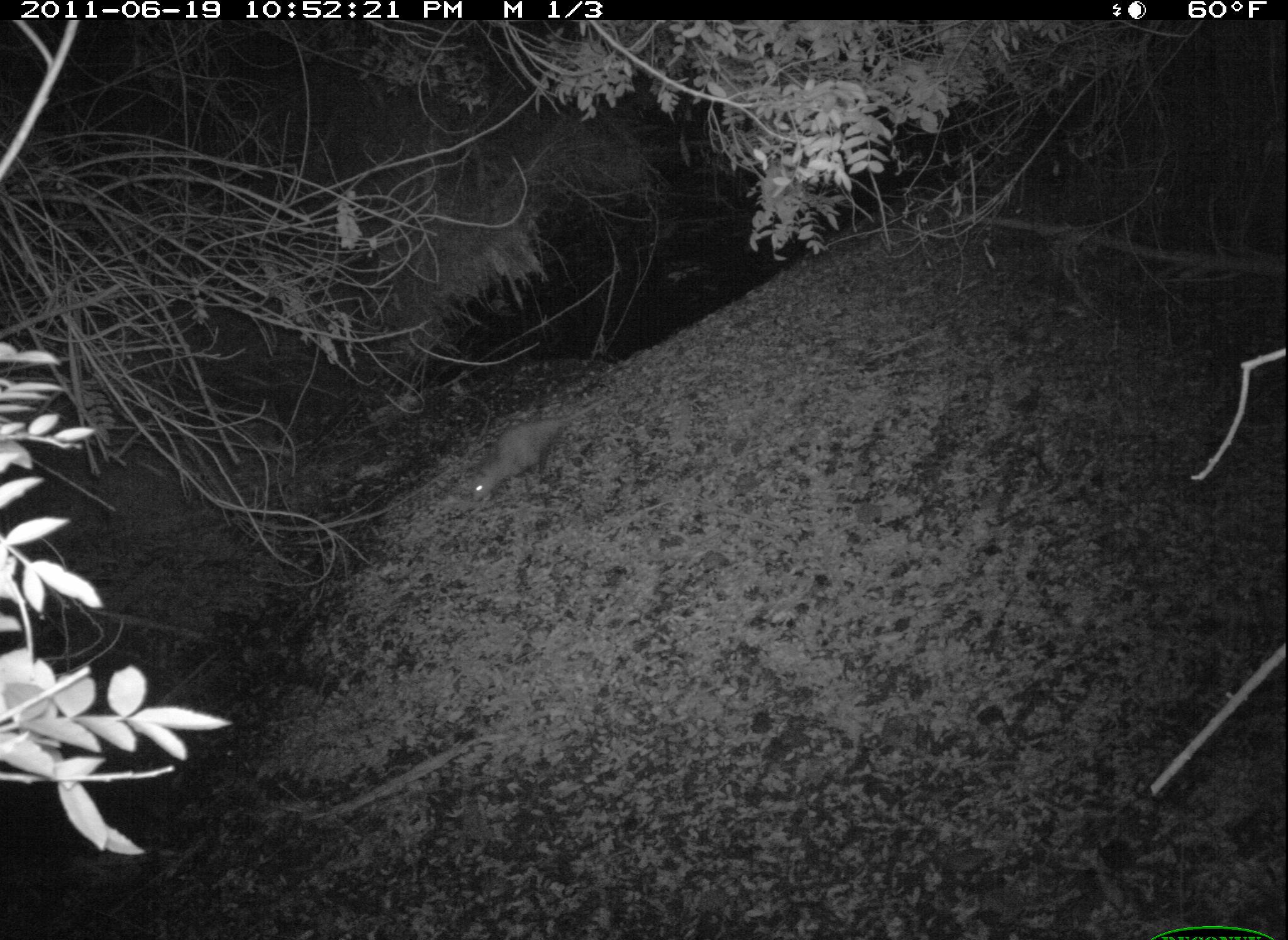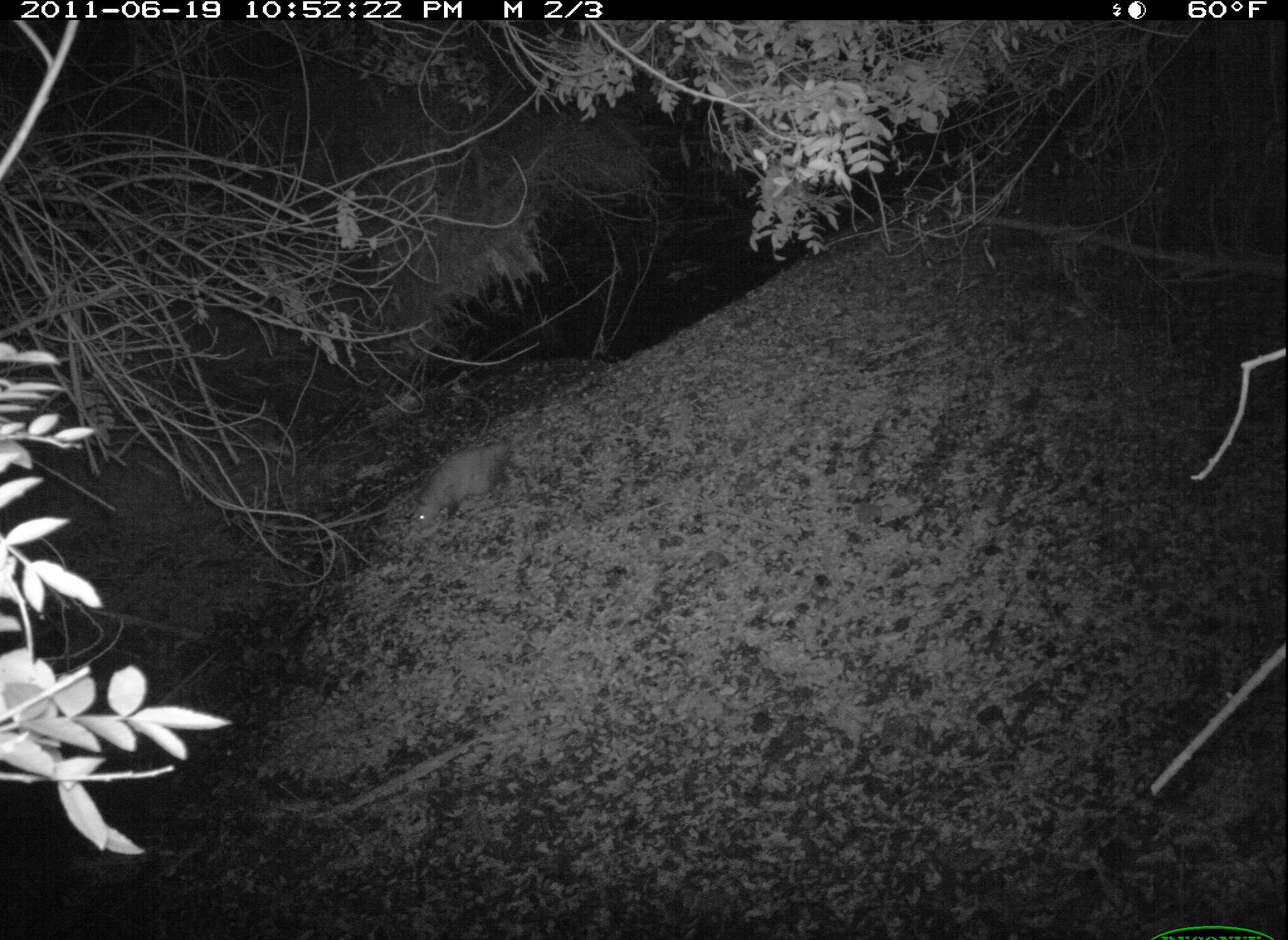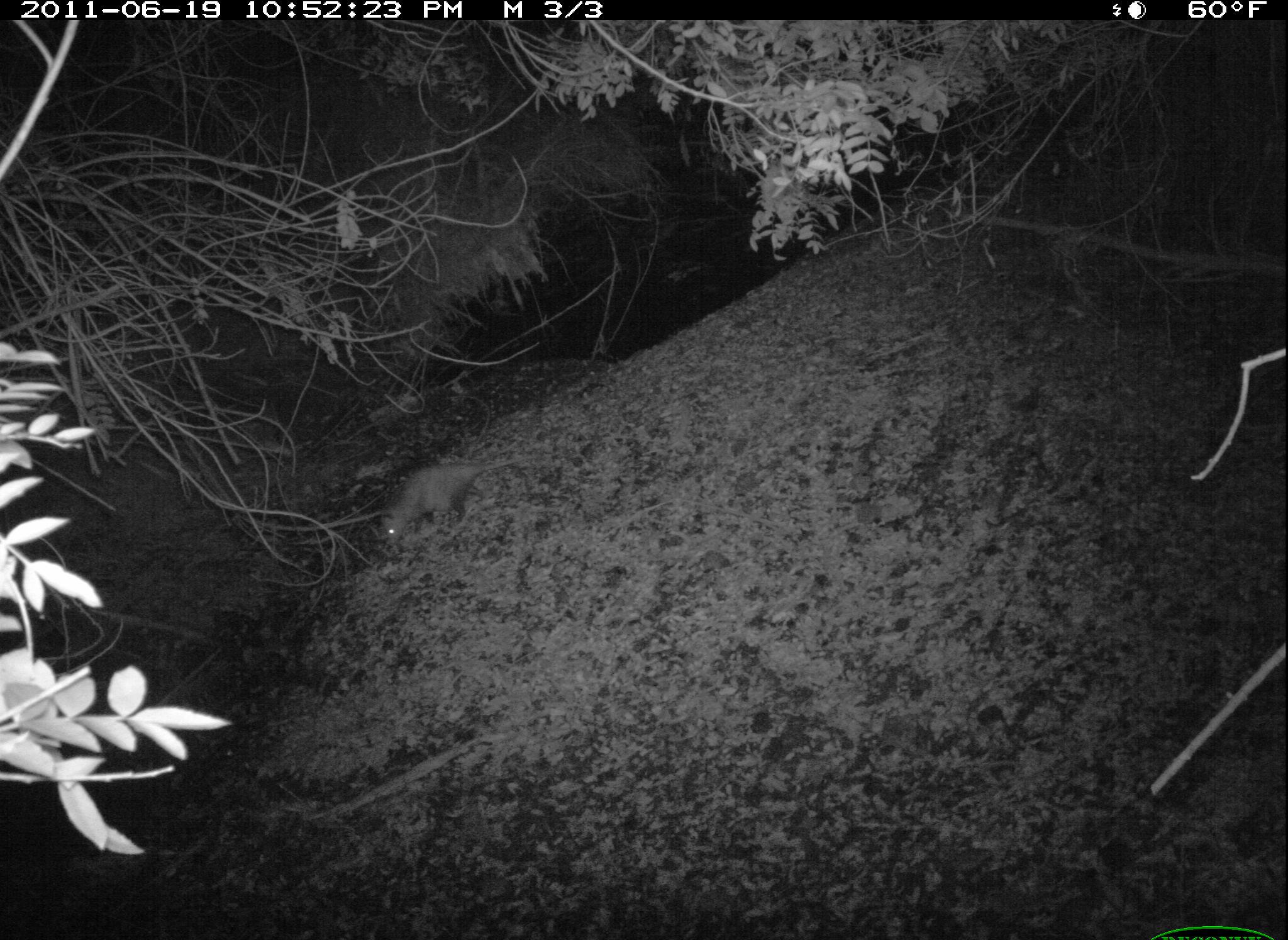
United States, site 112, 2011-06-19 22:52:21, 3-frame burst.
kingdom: Animalia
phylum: Chordata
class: Mammalia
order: Didelphimorphia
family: Didelphidae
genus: Didelphis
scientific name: Didelphis virginiana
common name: virginia opossum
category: opossum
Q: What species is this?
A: Opossum (virginia opossum) (Didelphis virginiana).